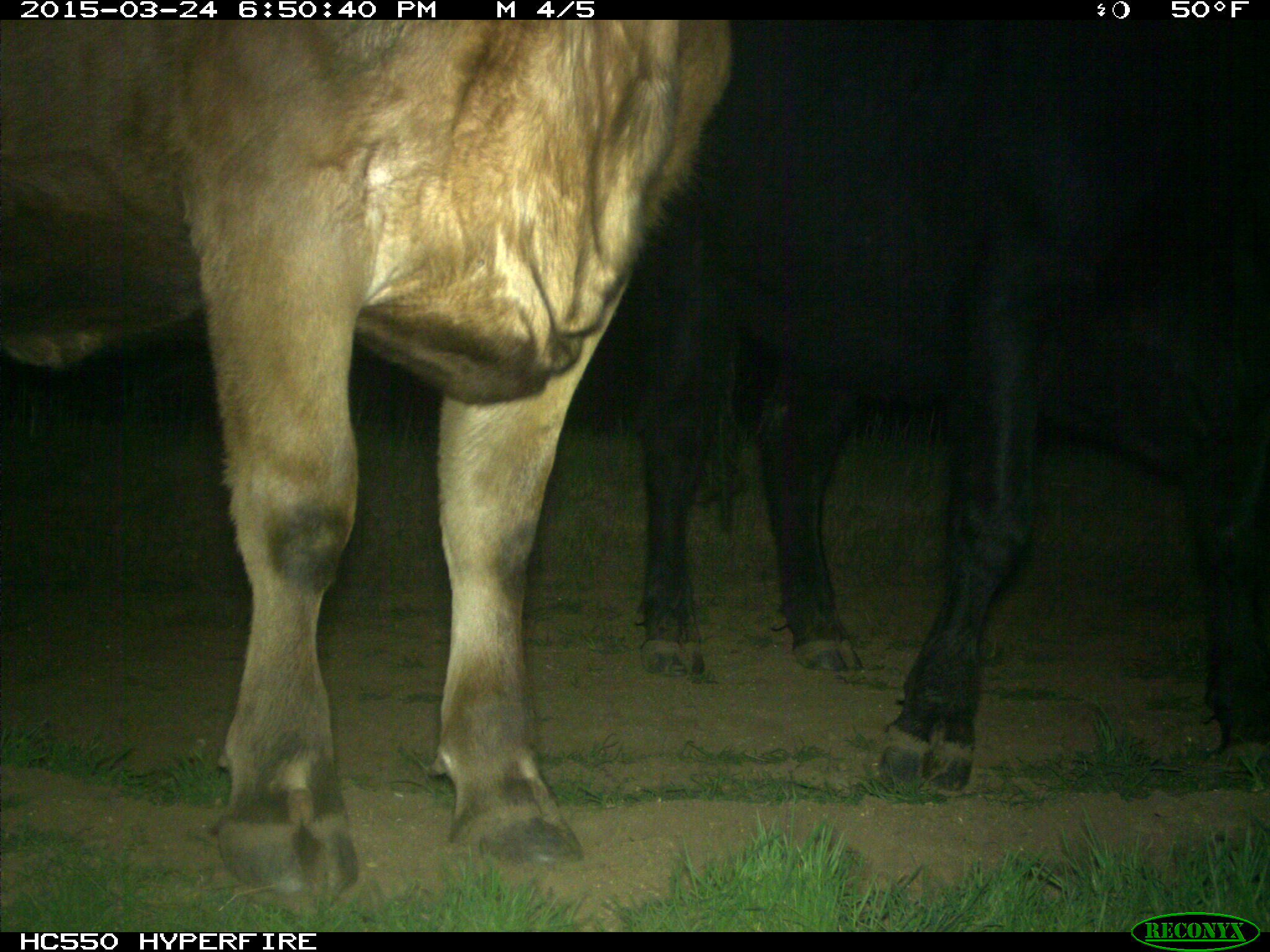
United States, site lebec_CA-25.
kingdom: Animalia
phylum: Chordata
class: Mammalia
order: Artiodactyla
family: Bovidae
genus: Bos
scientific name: Bos taurus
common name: domestic cow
Bos taurus (domestic cow).